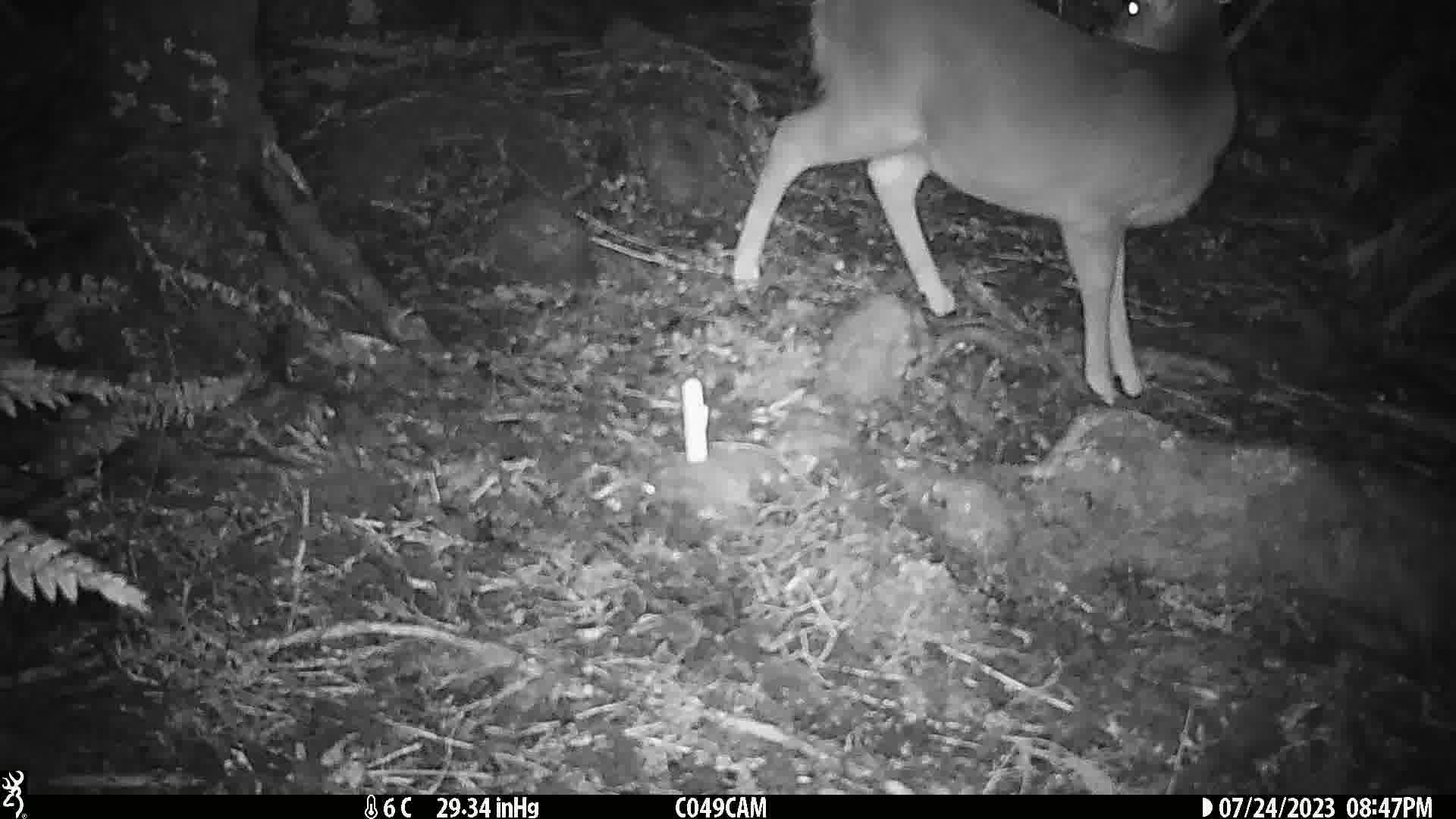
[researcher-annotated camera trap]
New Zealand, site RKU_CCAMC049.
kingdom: Animalia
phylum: Chordata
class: Mammalia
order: Artiodactyla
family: Cervidae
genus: Odocoileus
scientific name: Odocoileus virginianus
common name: white-tailed deer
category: white tailed deer